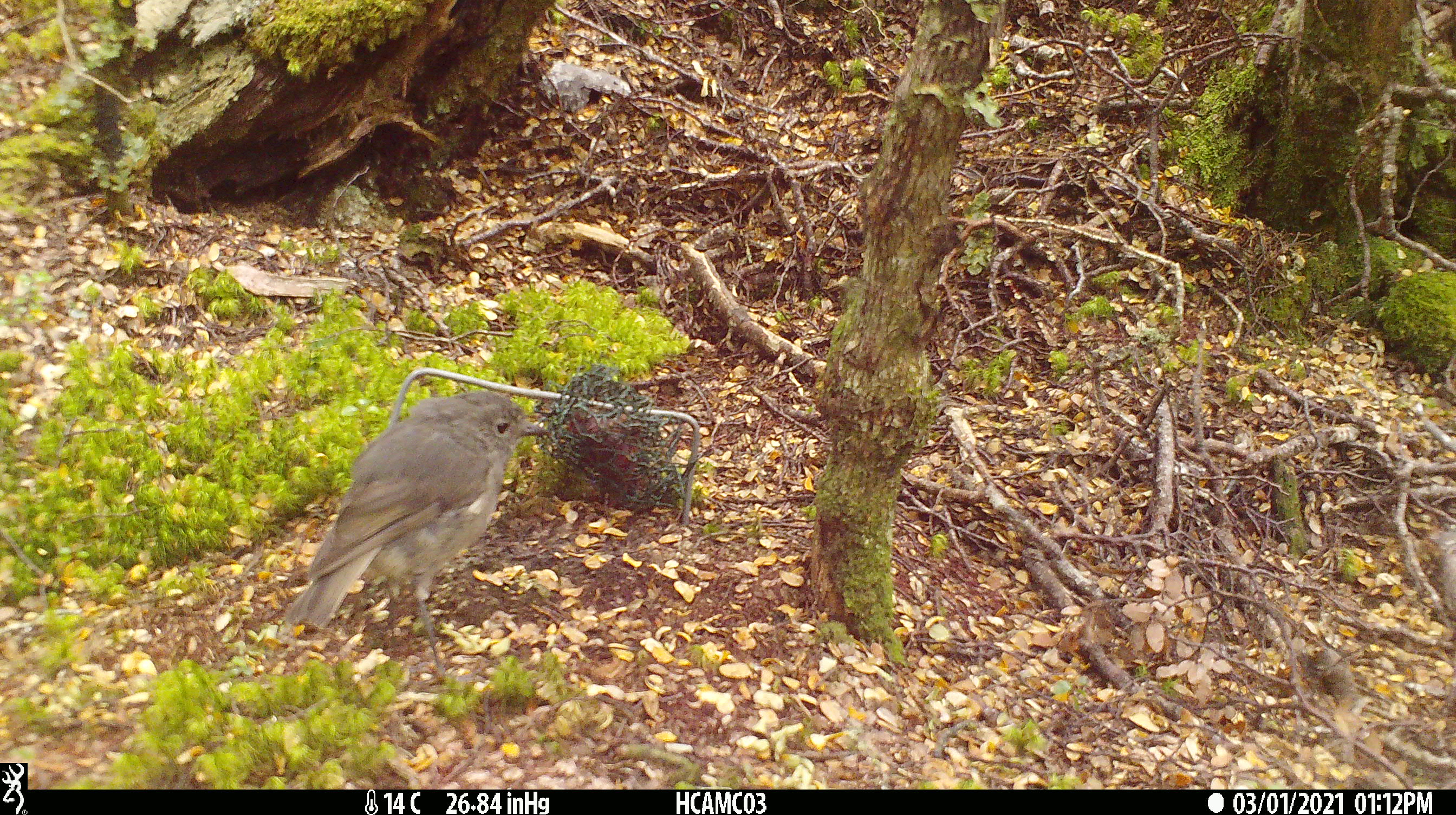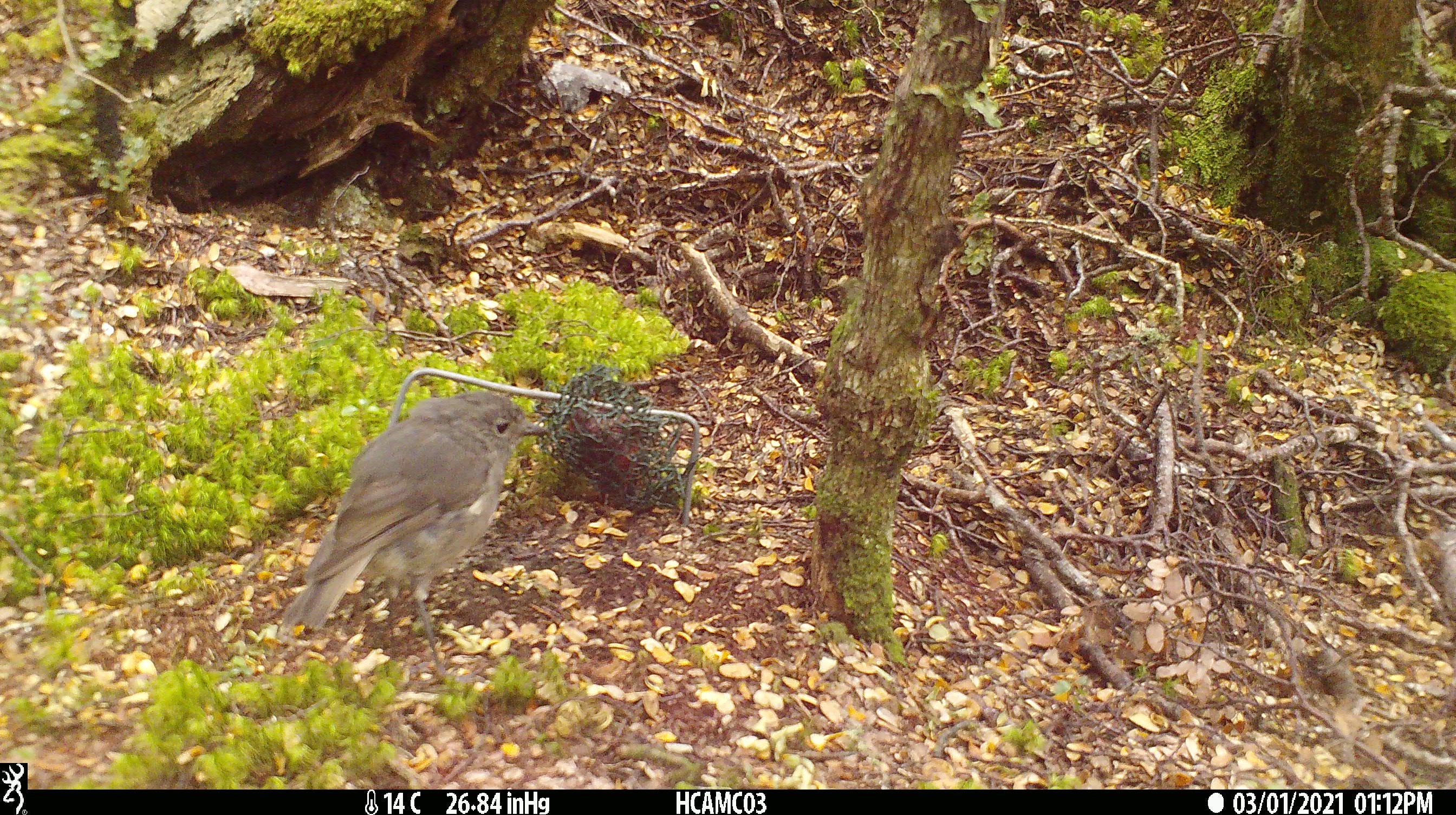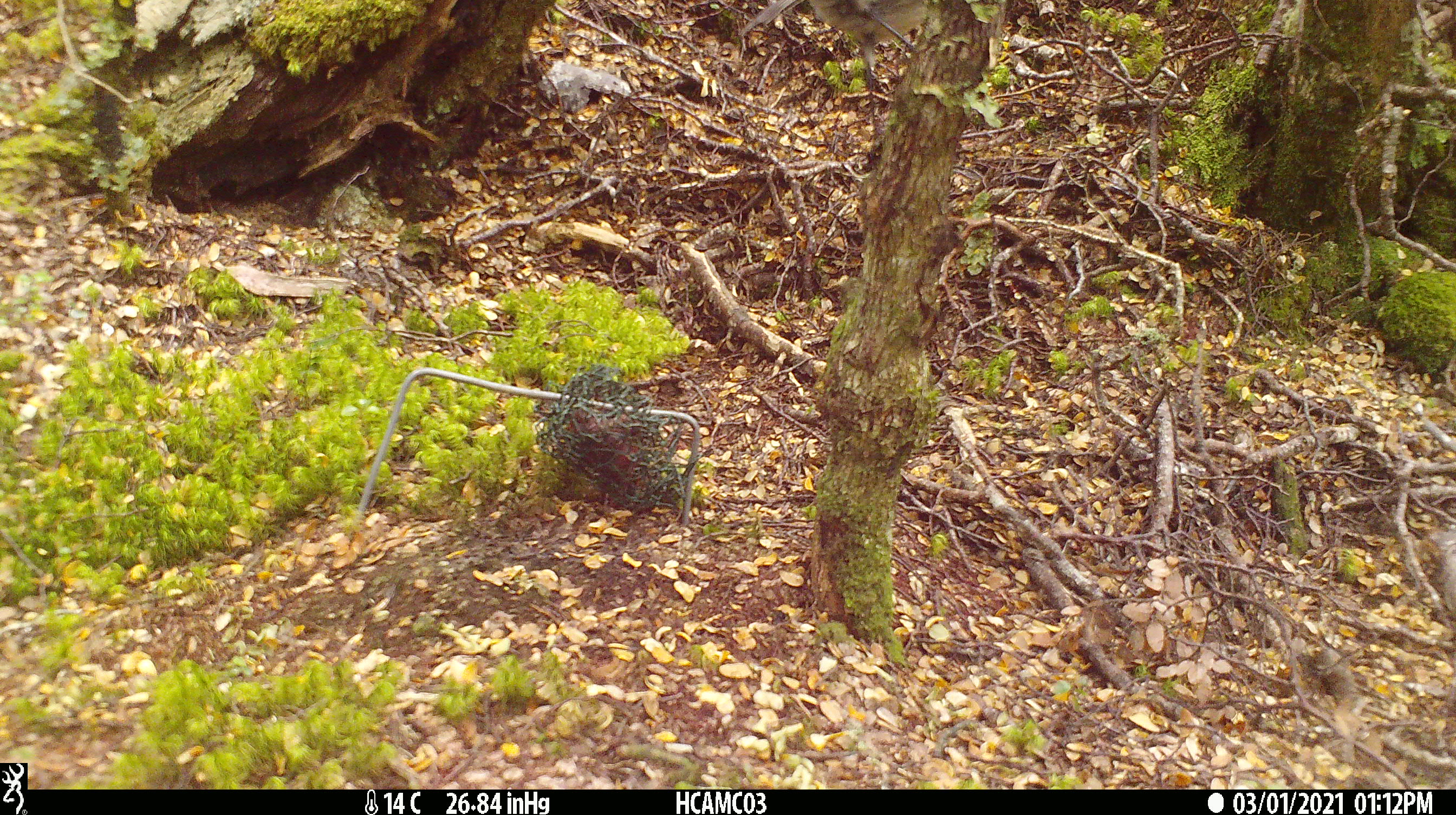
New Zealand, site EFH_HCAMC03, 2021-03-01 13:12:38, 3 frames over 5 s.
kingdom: Animalia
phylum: Chordata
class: Aves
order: Passeriformes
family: Petroicidae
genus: Petroica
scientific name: Petroica australis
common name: new zealand robin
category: robin